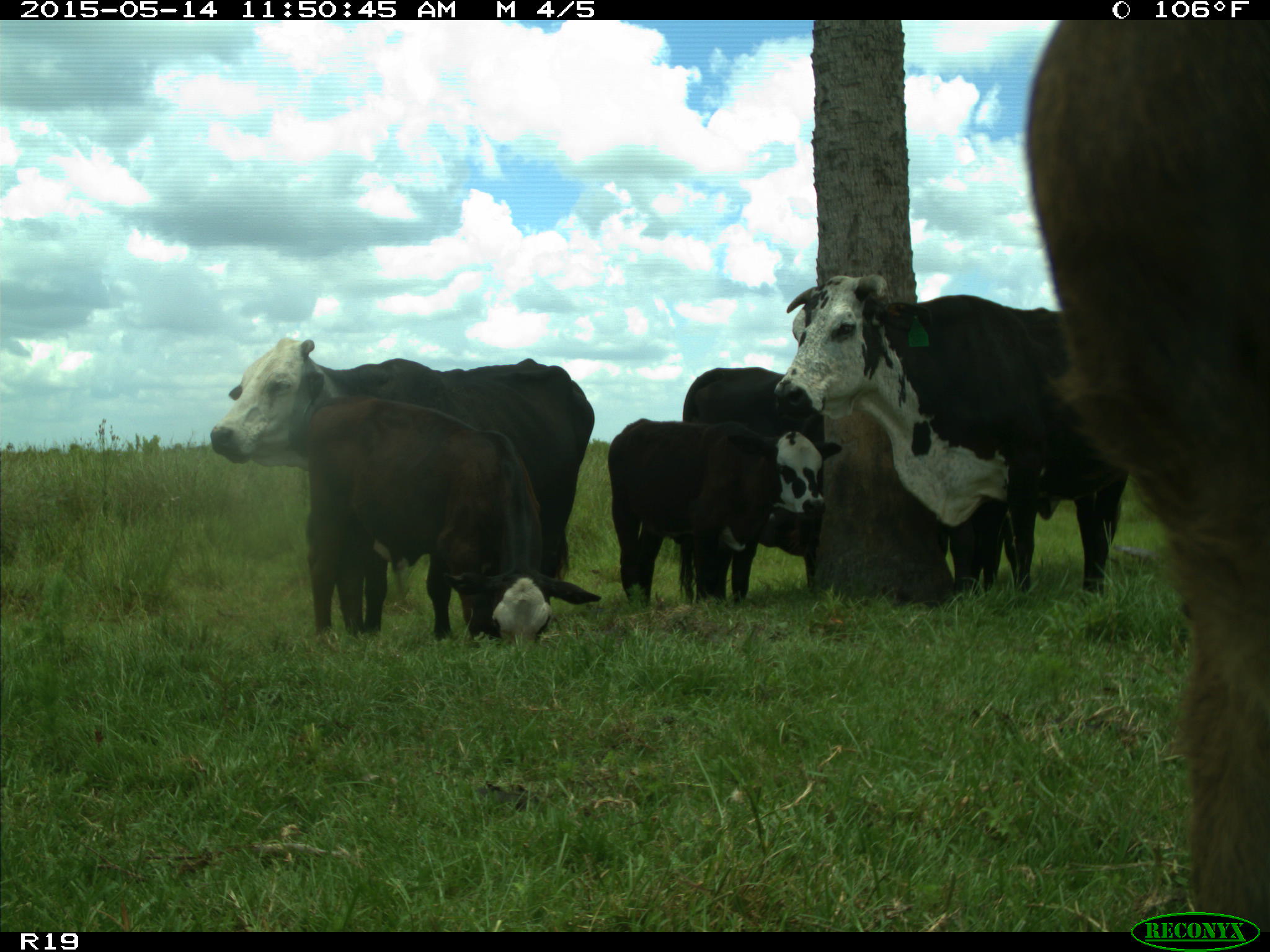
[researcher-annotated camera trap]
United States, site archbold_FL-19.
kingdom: Animalia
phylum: Chordata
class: Mammalia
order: Artiodactyla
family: Bovidae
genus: Bos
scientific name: Bos taurus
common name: domestic cow